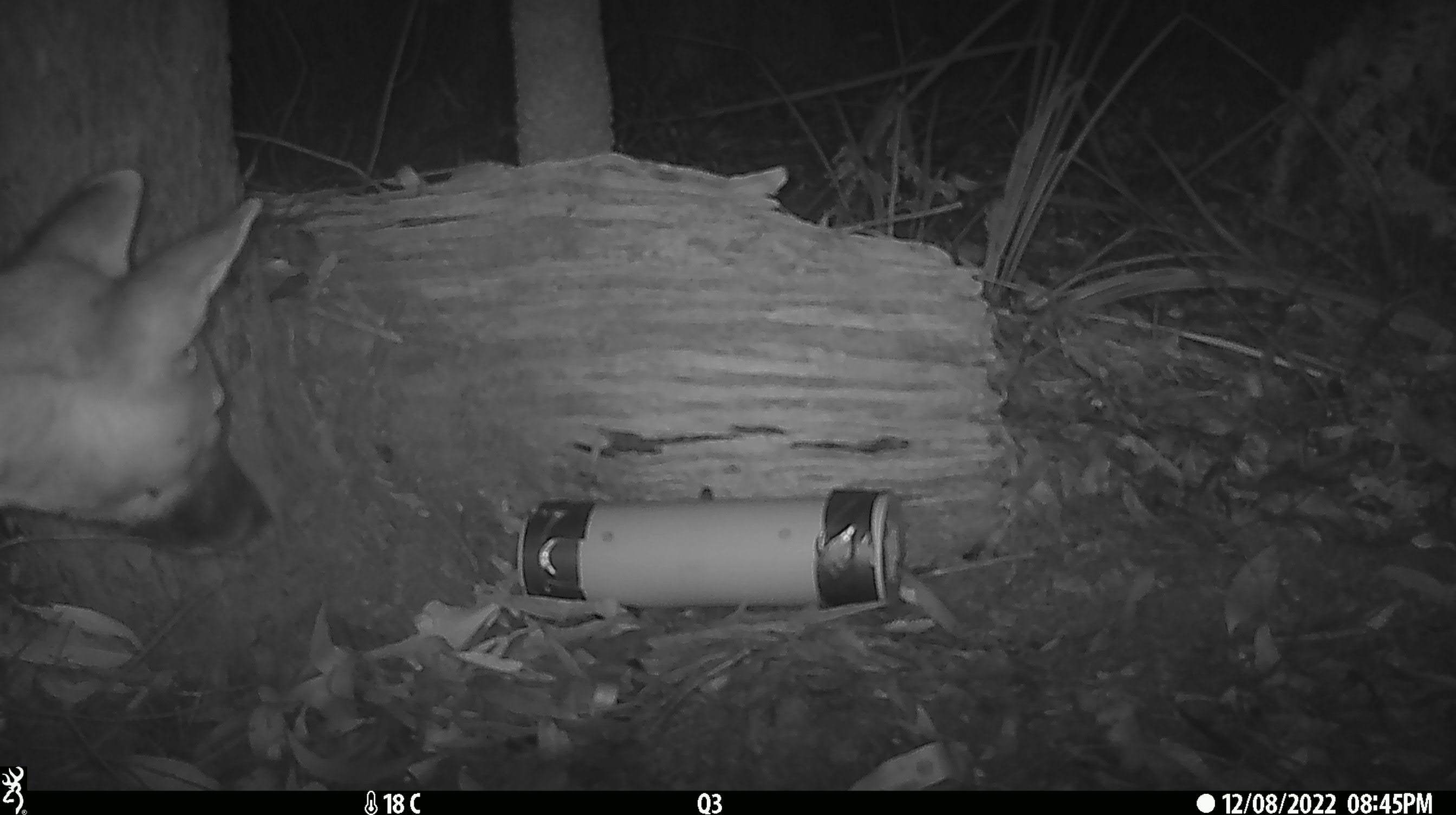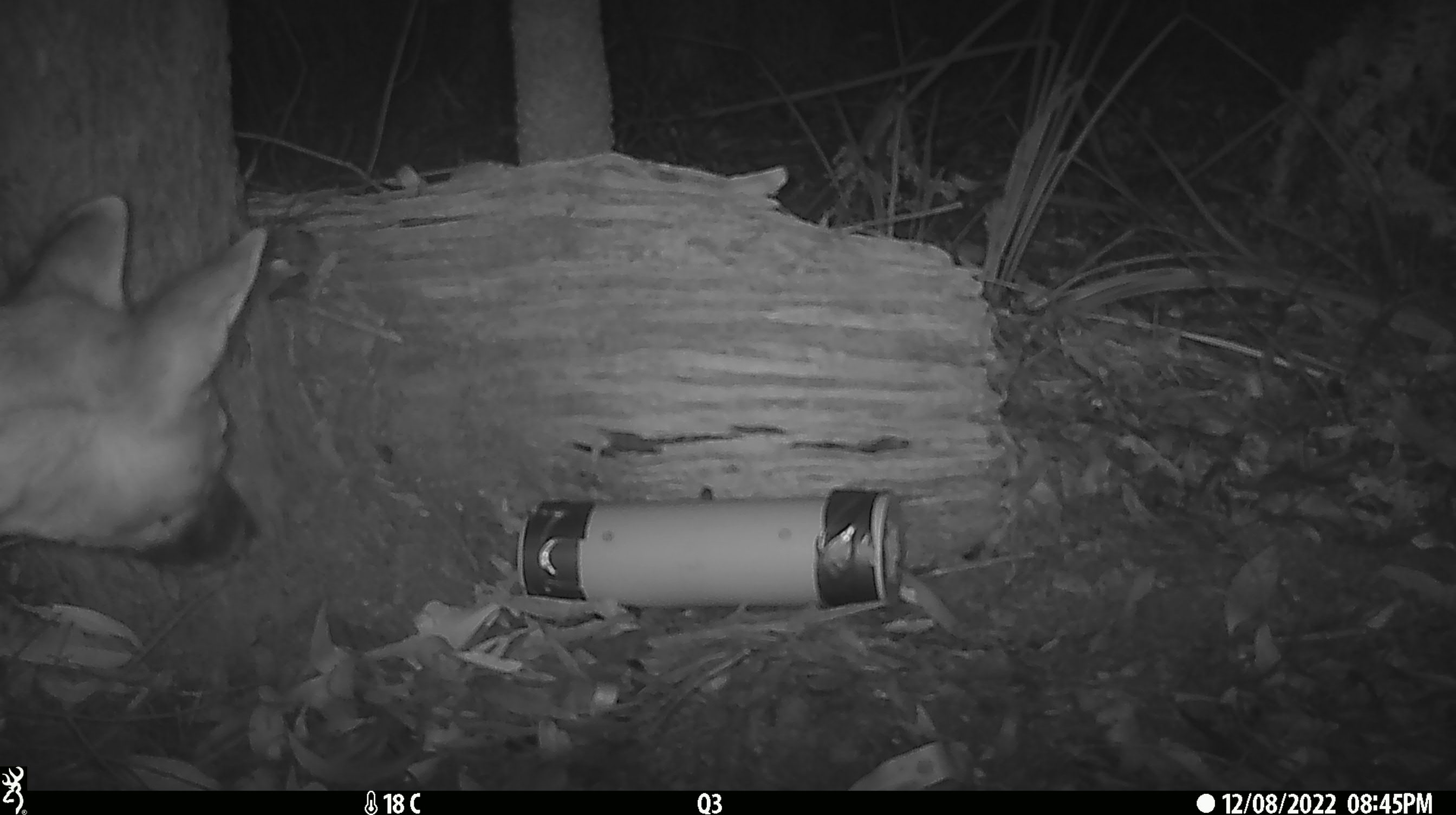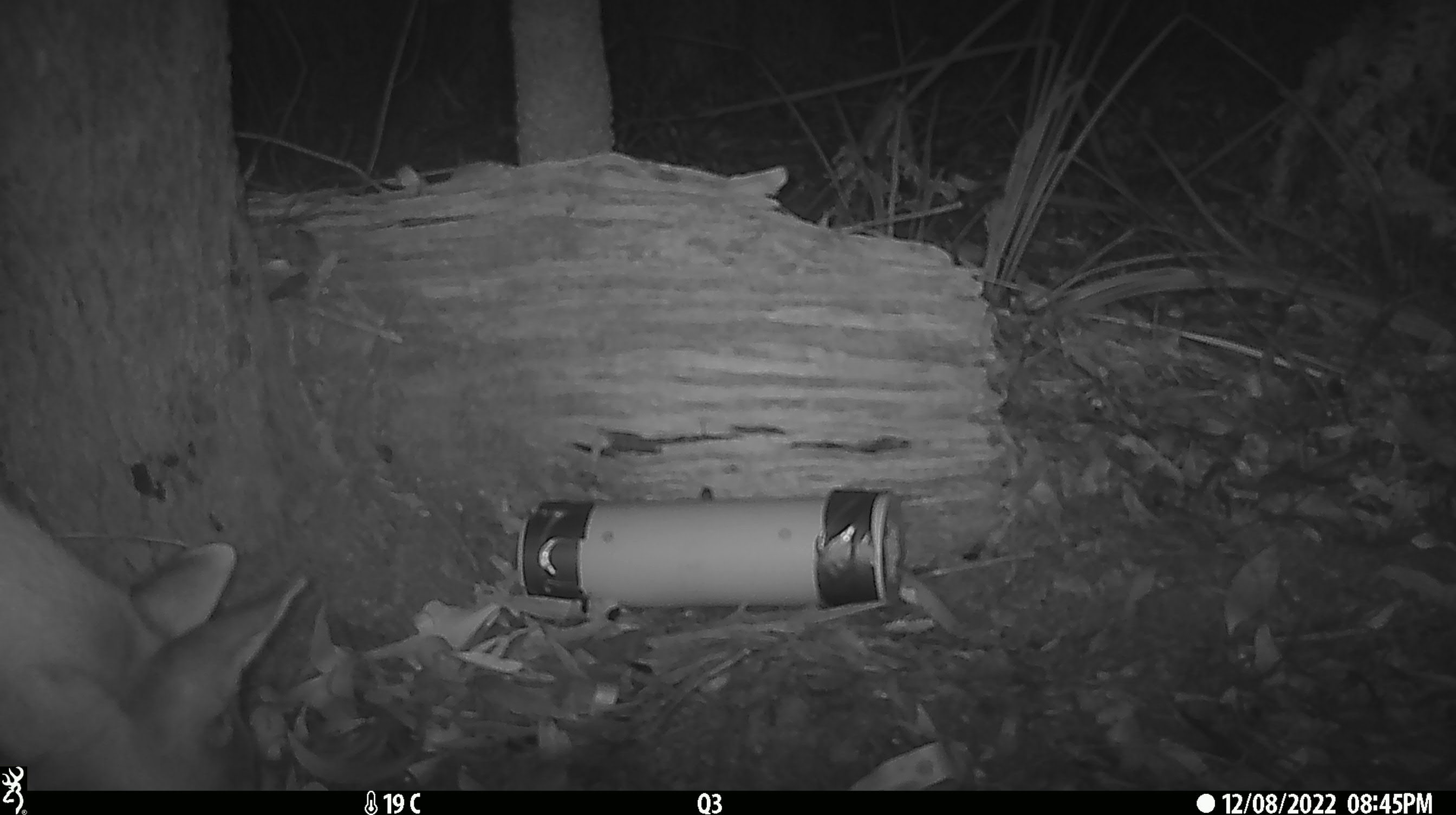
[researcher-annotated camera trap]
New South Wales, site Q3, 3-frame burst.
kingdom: Animalia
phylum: Chordata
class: Mammalia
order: Carnivora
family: Canidae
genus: Canis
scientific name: Canis familiaris dingo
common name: dingo